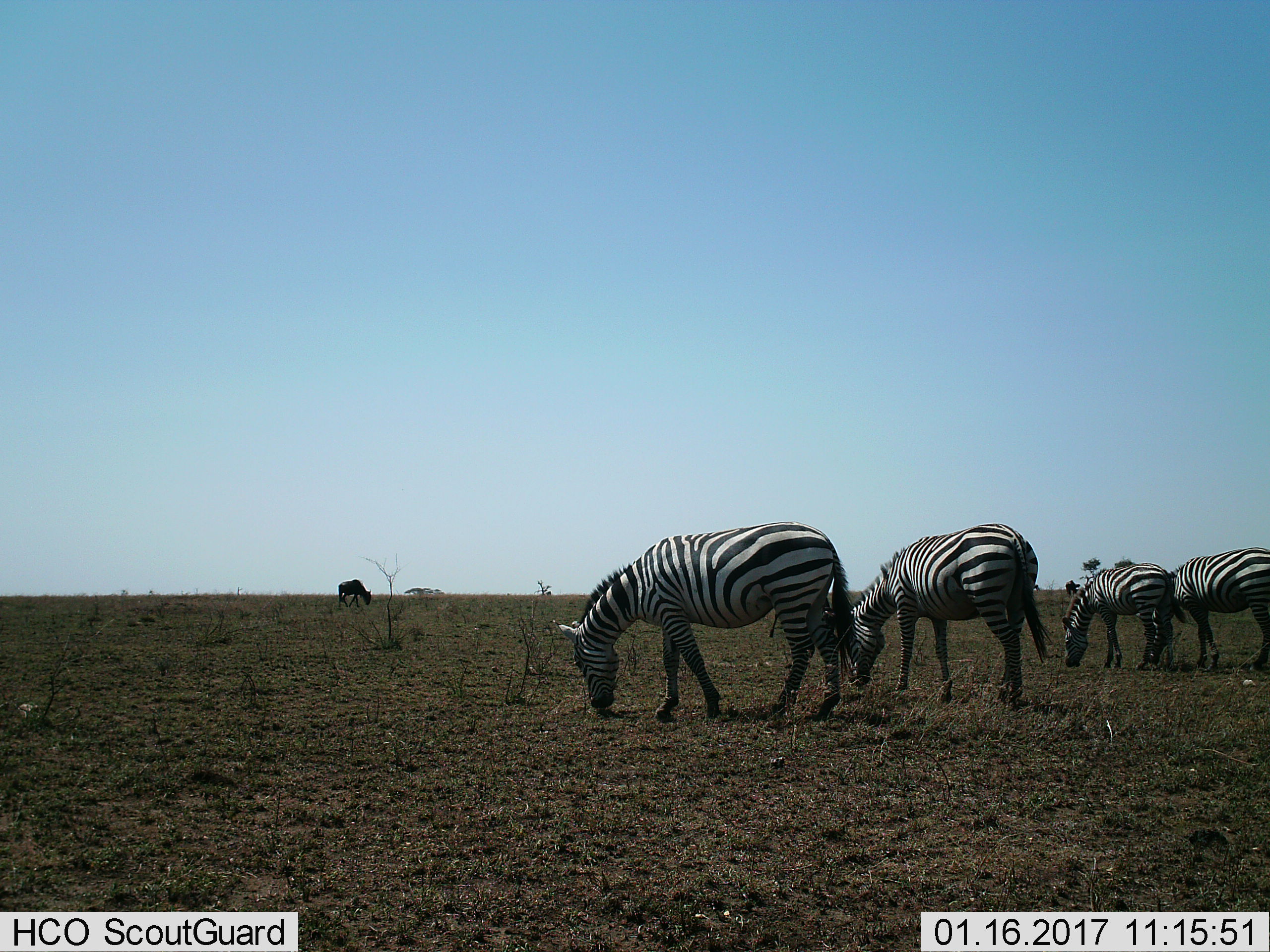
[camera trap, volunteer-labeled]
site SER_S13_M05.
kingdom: Animalia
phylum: Chordata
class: Mammalia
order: Perissodactyla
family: Equidae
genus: Equus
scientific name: Equus quagga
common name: plains zebra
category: zebraplains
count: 4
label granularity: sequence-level